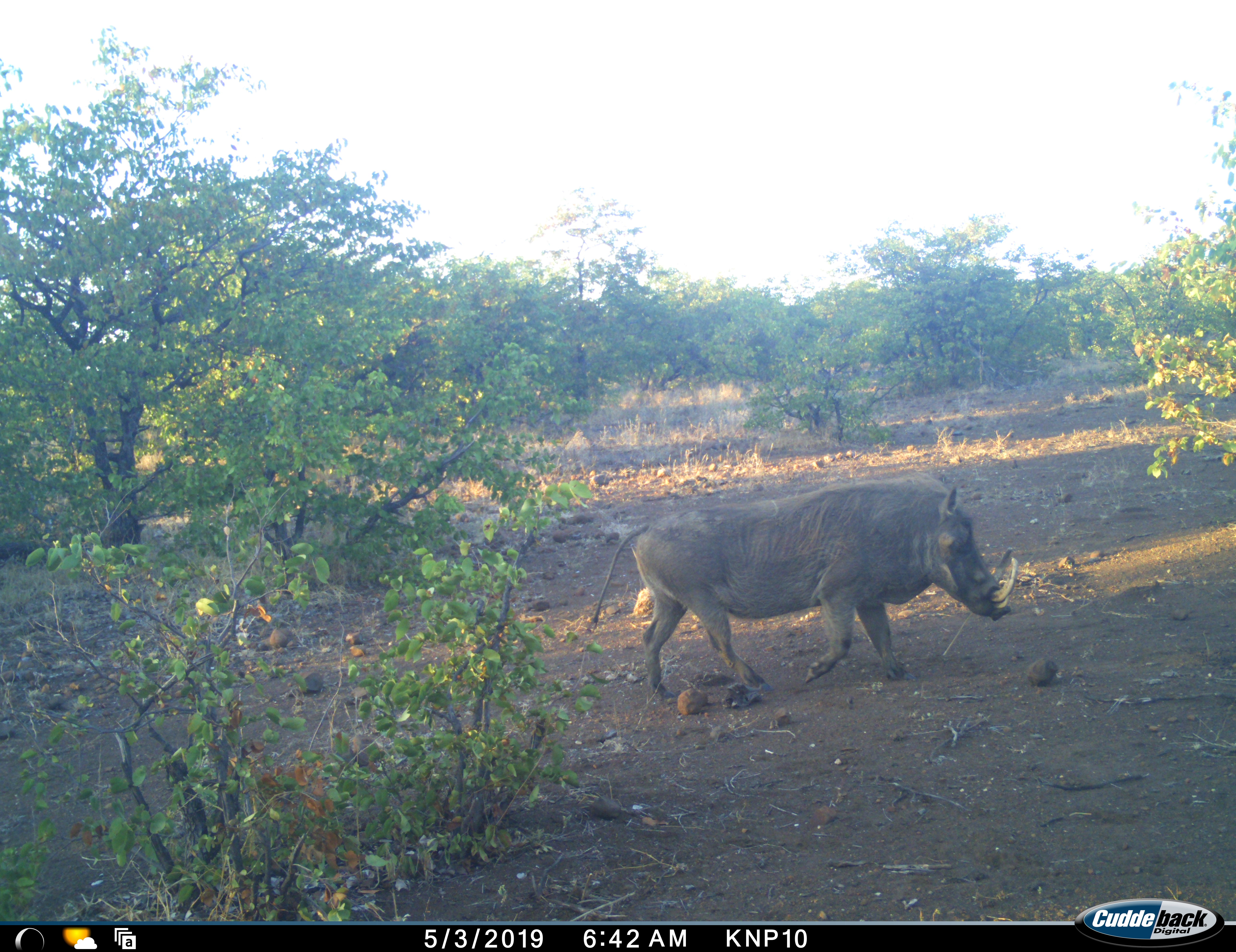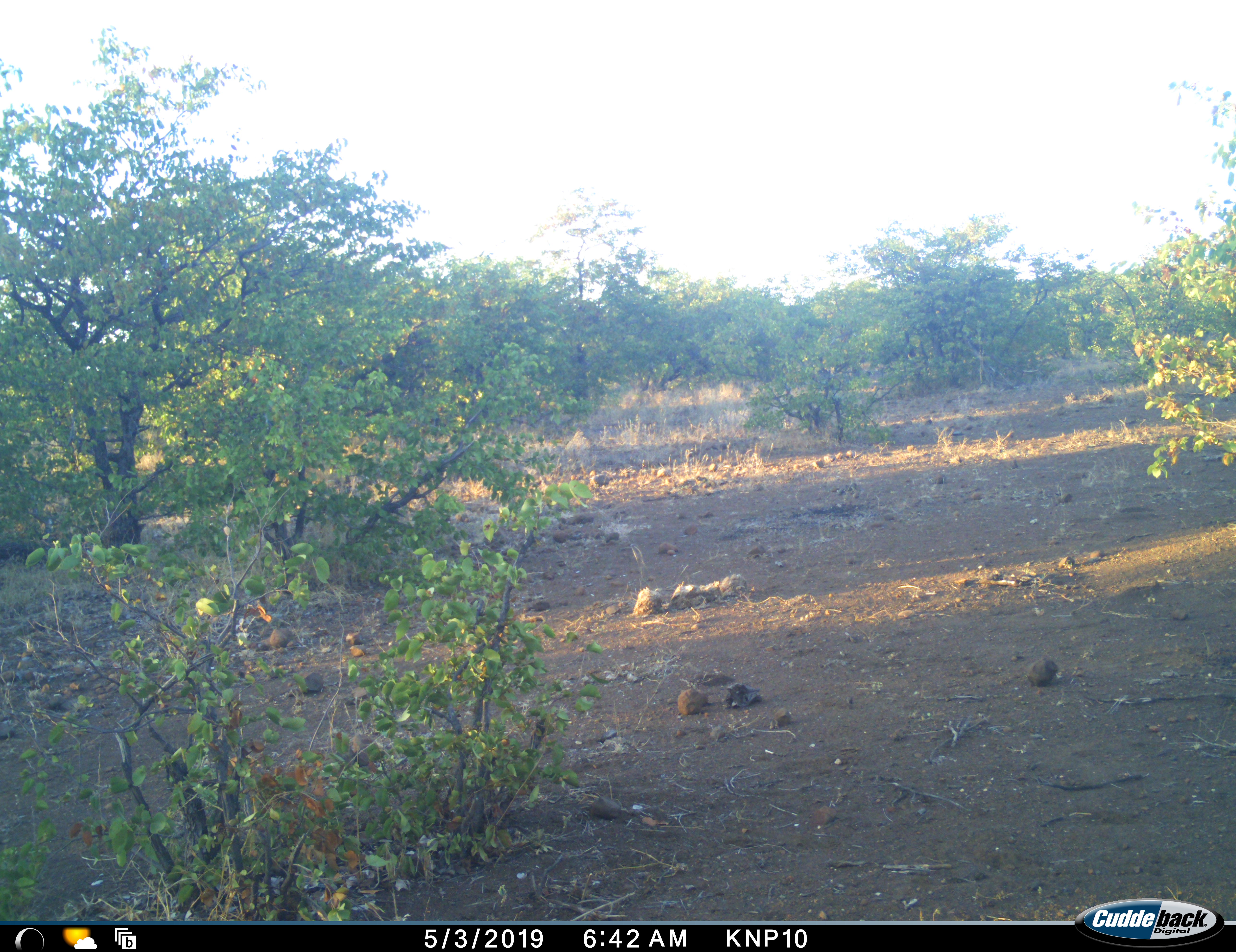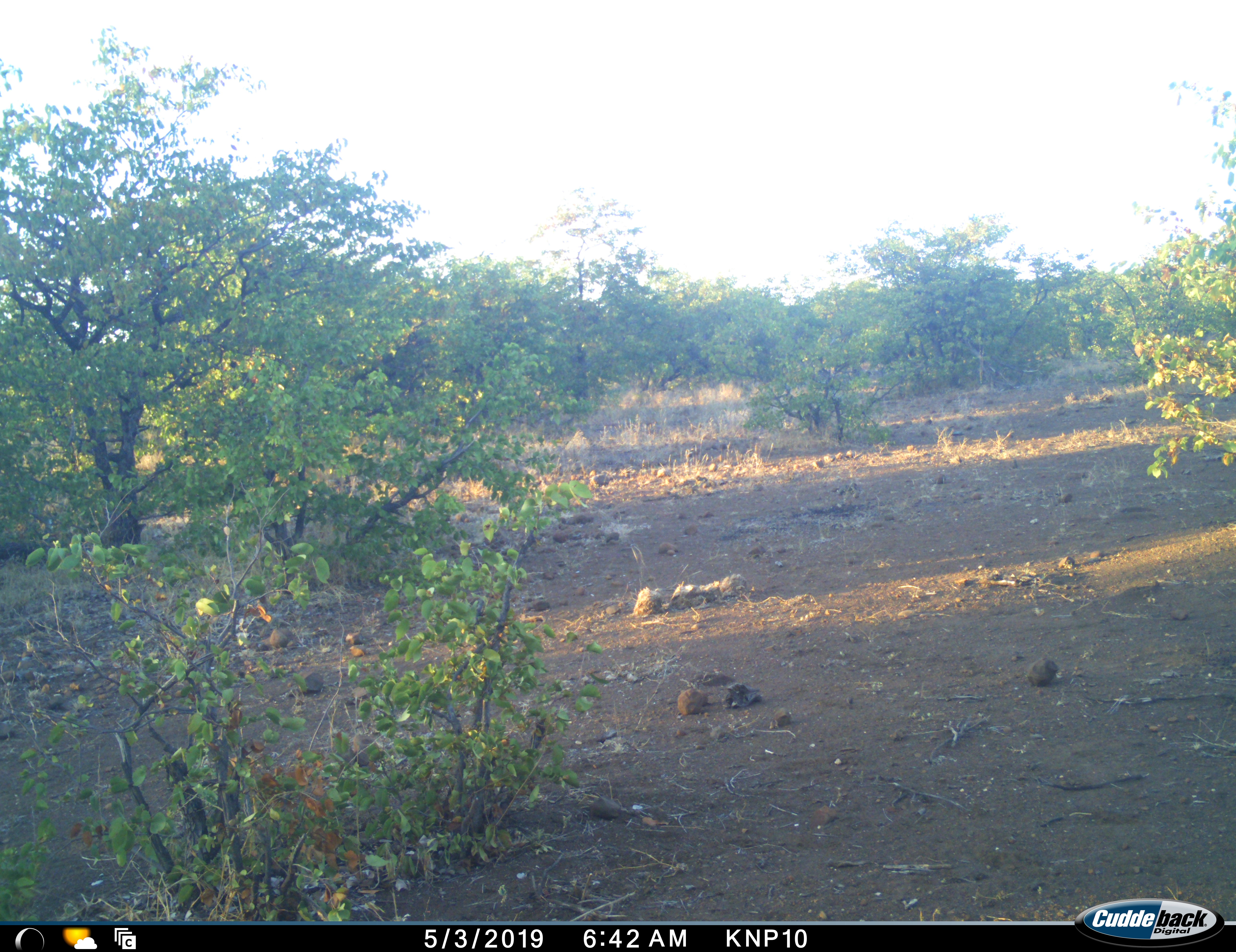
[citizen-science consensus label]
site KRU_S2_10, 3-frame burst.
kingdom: Animalia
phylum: Chordata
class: Mammalia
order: Artiodactyla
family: Suidae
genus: Phacochoerus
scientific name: Phacochoerus africanus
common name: warthog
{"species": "warthog (Phacochoerus africanus)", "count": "1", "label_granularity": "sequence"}